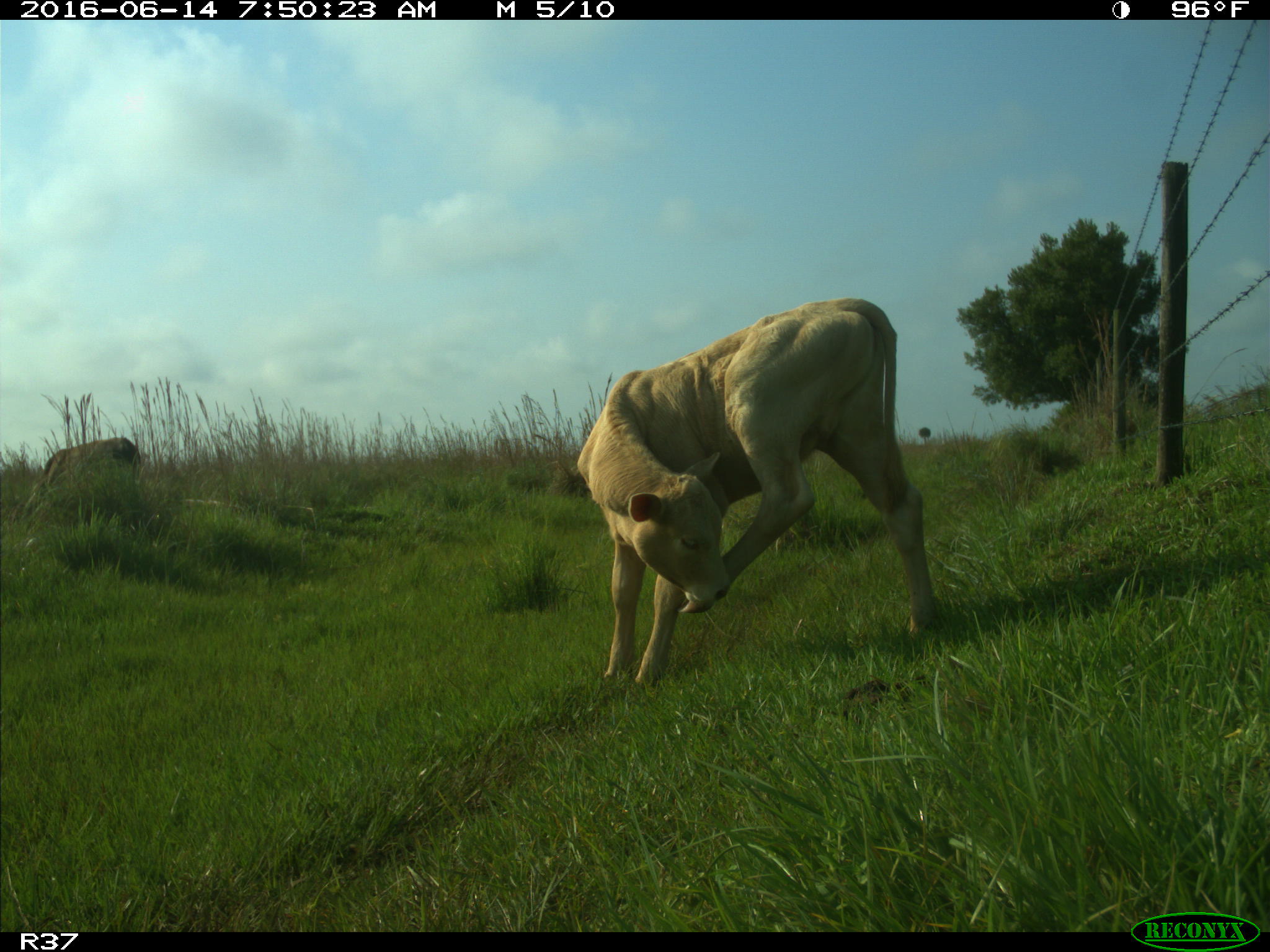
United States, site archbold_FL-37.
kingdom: Animalia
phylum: Chordata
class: Mammalia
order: Artiodactyla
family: Bovidae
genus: Bos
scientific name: Bos taurus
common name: domestic cow